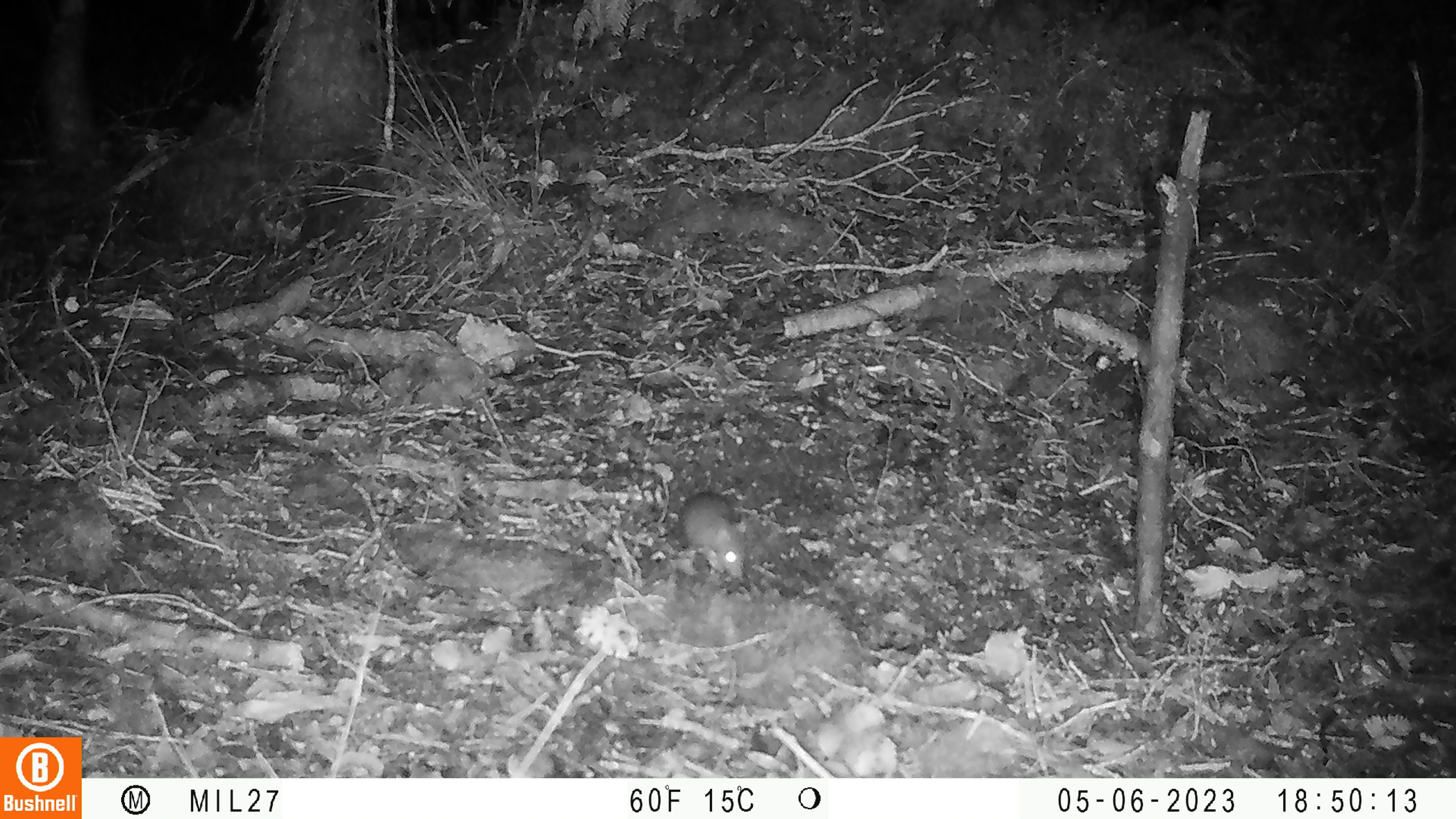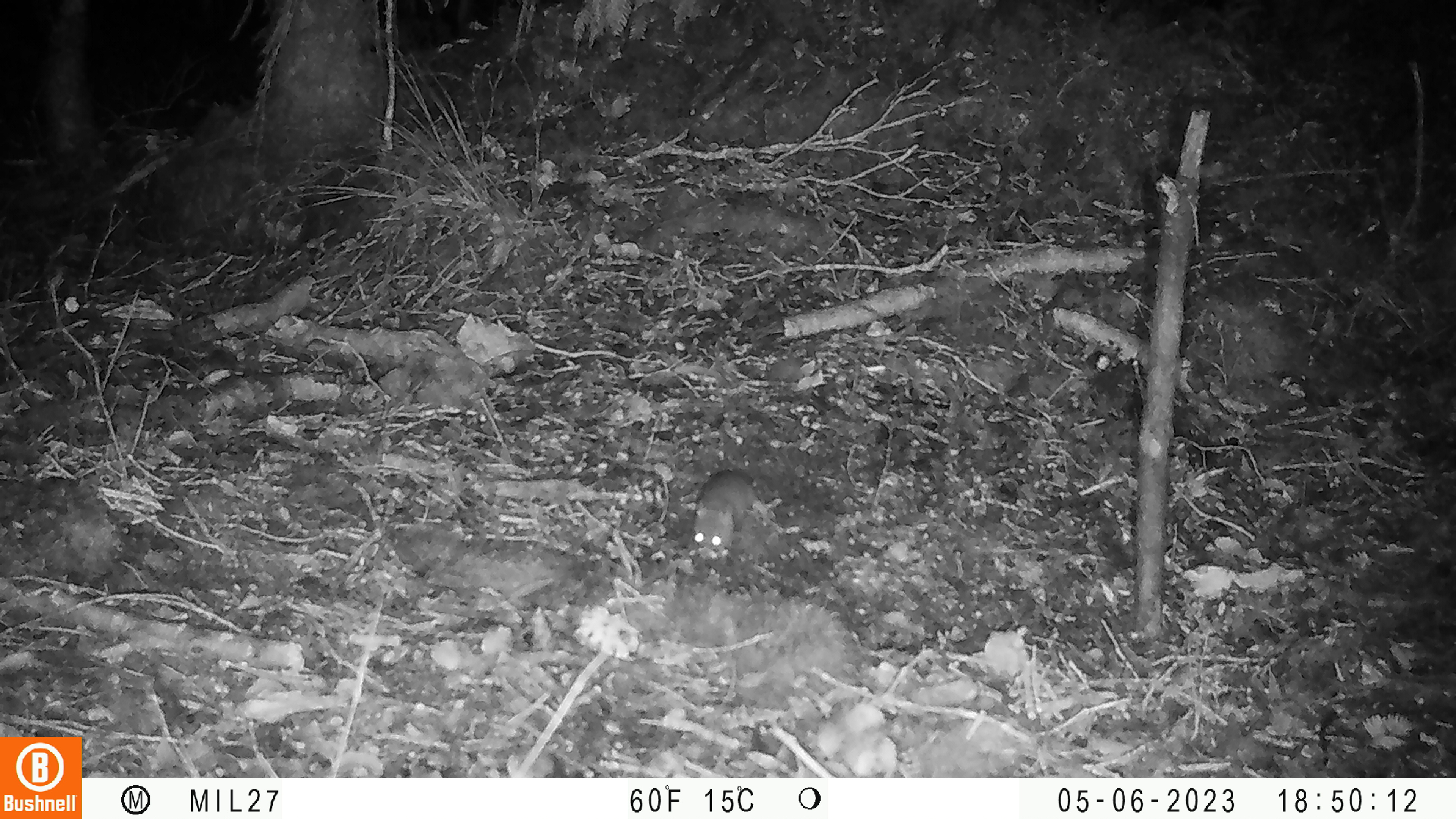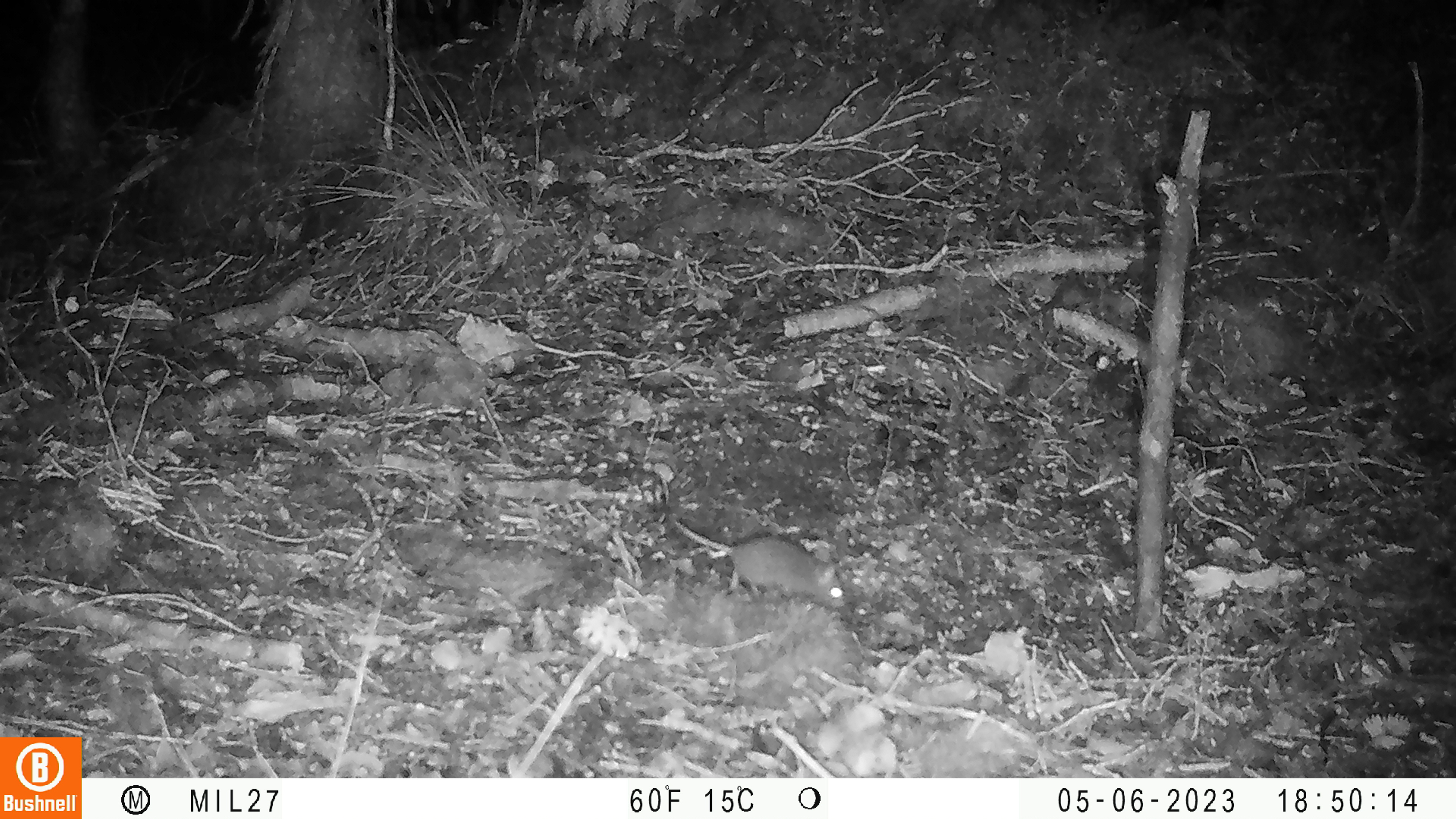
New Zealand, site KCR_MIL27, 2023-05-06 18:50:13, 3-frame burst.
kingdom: Animalia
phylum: Chordata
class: Mammalia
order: Rodentia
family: Muridae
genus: Mus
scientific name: Mus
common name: mouse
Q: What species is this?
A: Mouse (Mus).